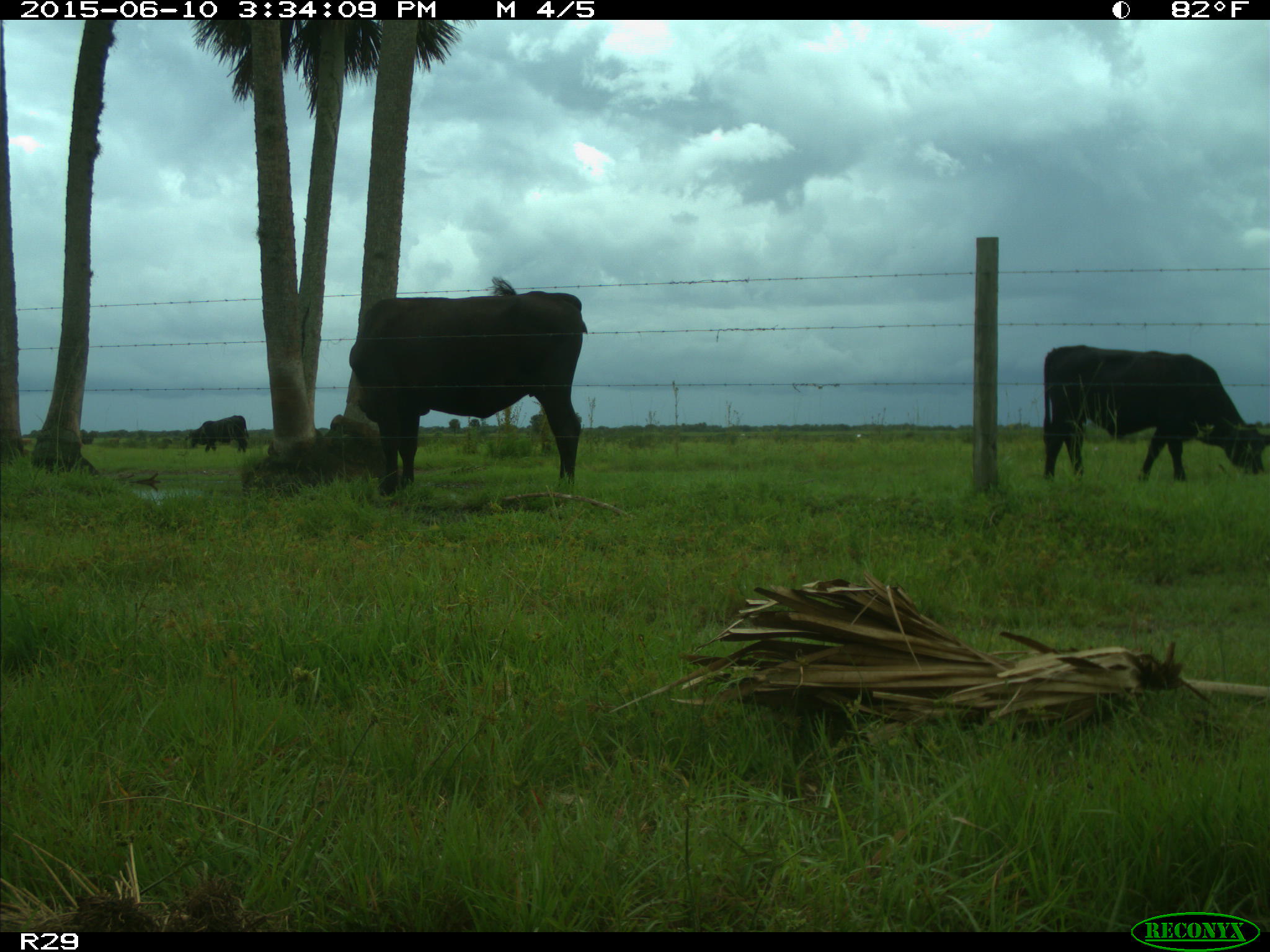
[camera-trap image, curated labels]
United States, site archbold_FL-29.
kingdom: Animalia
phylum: Chordata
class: Mammalia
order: Artiodactyla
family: Bovidae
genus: Bos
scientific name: Bos taurus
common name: domestic cow